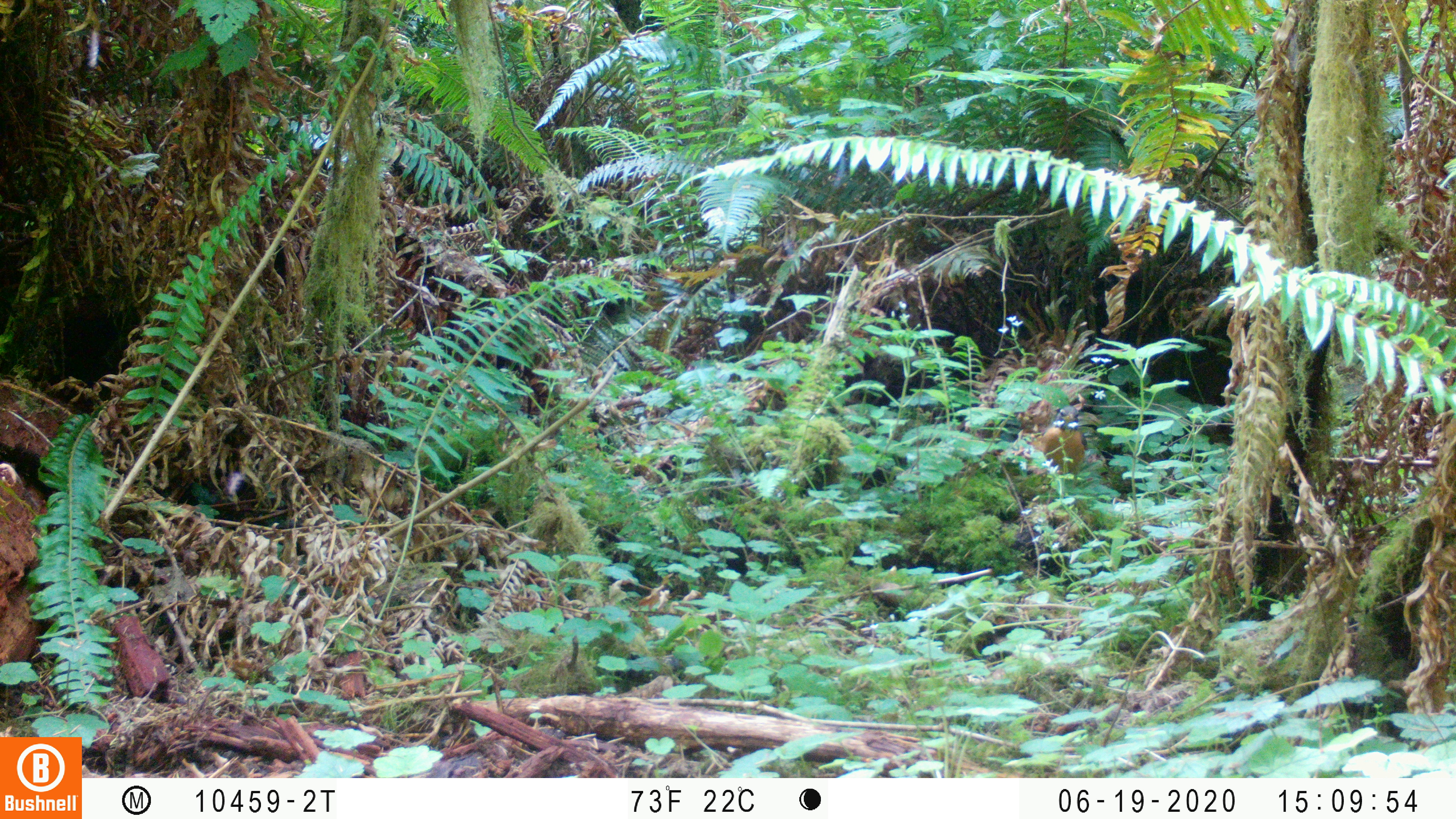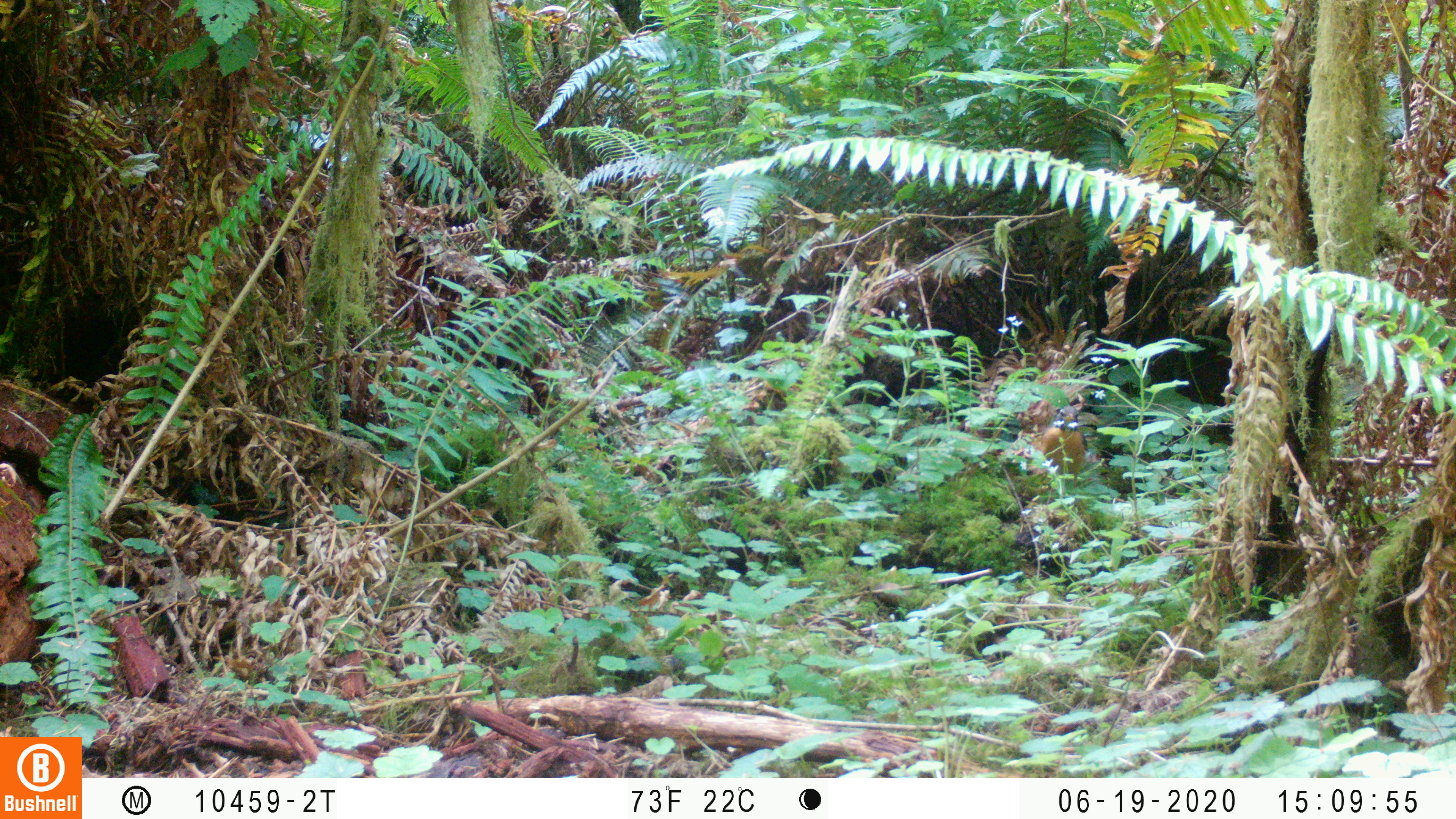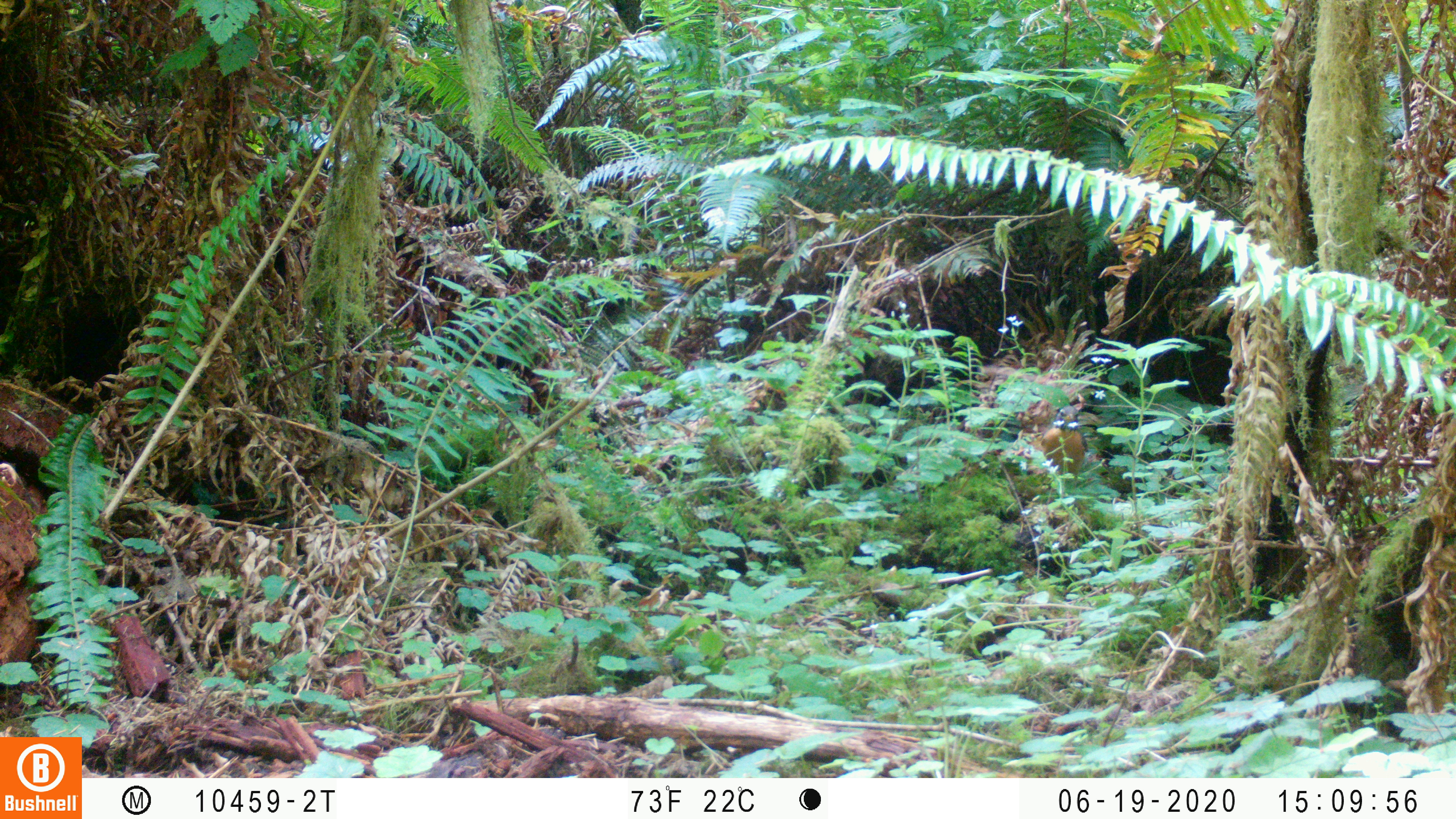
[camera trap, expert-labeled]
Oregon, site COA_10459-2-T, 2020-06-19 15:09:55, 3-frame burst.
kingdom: Animalia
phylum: Chordata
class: Aves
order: Passeriformes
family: Turdidae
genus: Turdus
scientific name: Turdus migratorius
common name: american robin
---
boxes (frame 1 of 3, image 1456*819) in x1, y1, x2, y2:
american robin: 1018, 386, 1118, 505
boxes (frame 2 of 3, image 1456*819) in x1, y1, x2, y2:
american robin: 1019, 385, 1124, 502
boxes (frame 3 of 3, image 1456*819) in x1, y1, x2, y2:
american robin: 1024, 385, 1114, 497